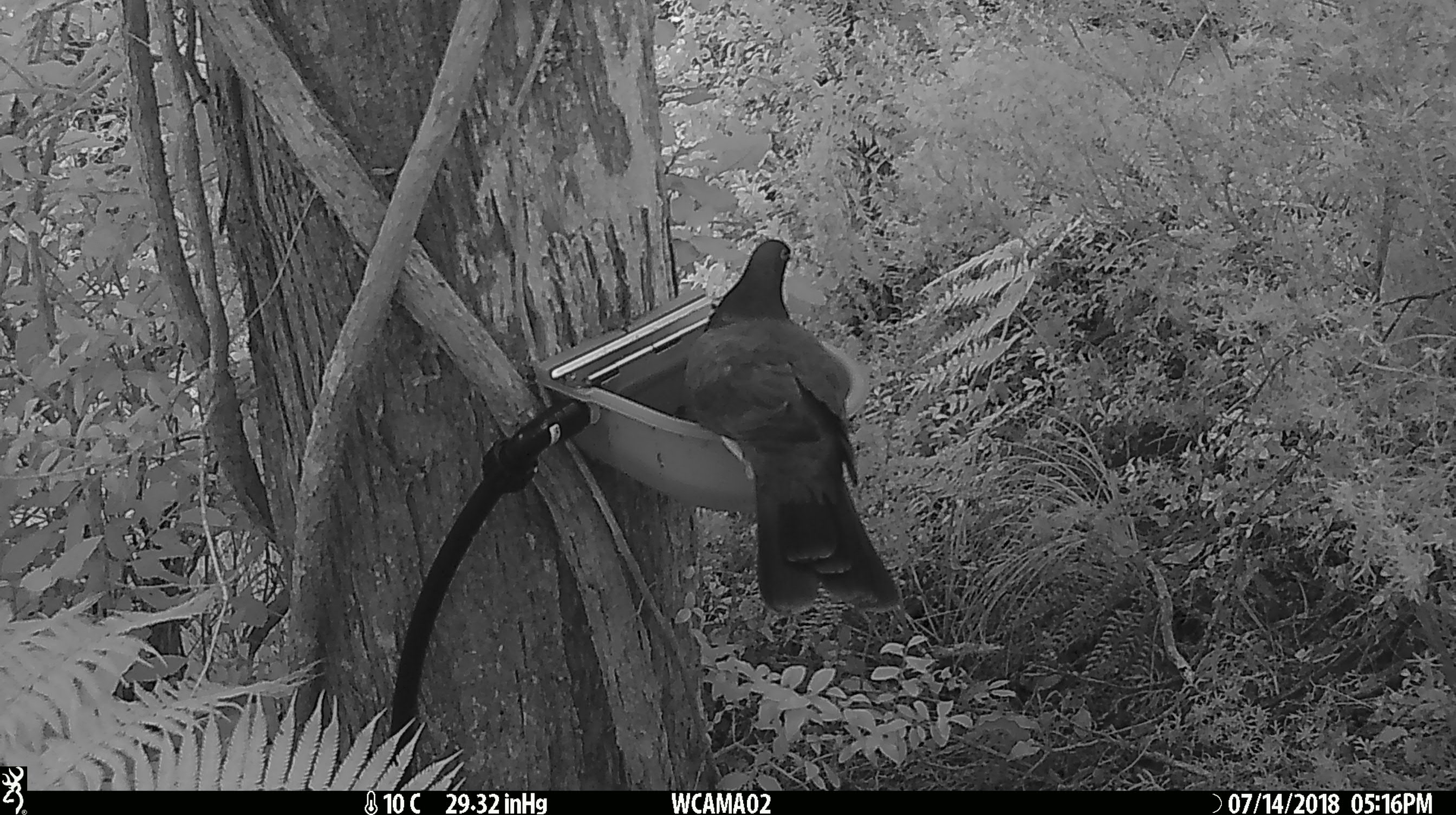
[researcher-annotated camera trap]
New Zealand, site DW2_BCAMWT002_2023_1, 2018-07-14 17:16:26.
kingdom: Animalia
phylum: Chordata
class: Aves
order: Columbiformes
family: Columbidae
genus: Hemiphaga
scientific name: Hemiphaga novaeseelandiae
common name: new zealand pigeon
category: kereru